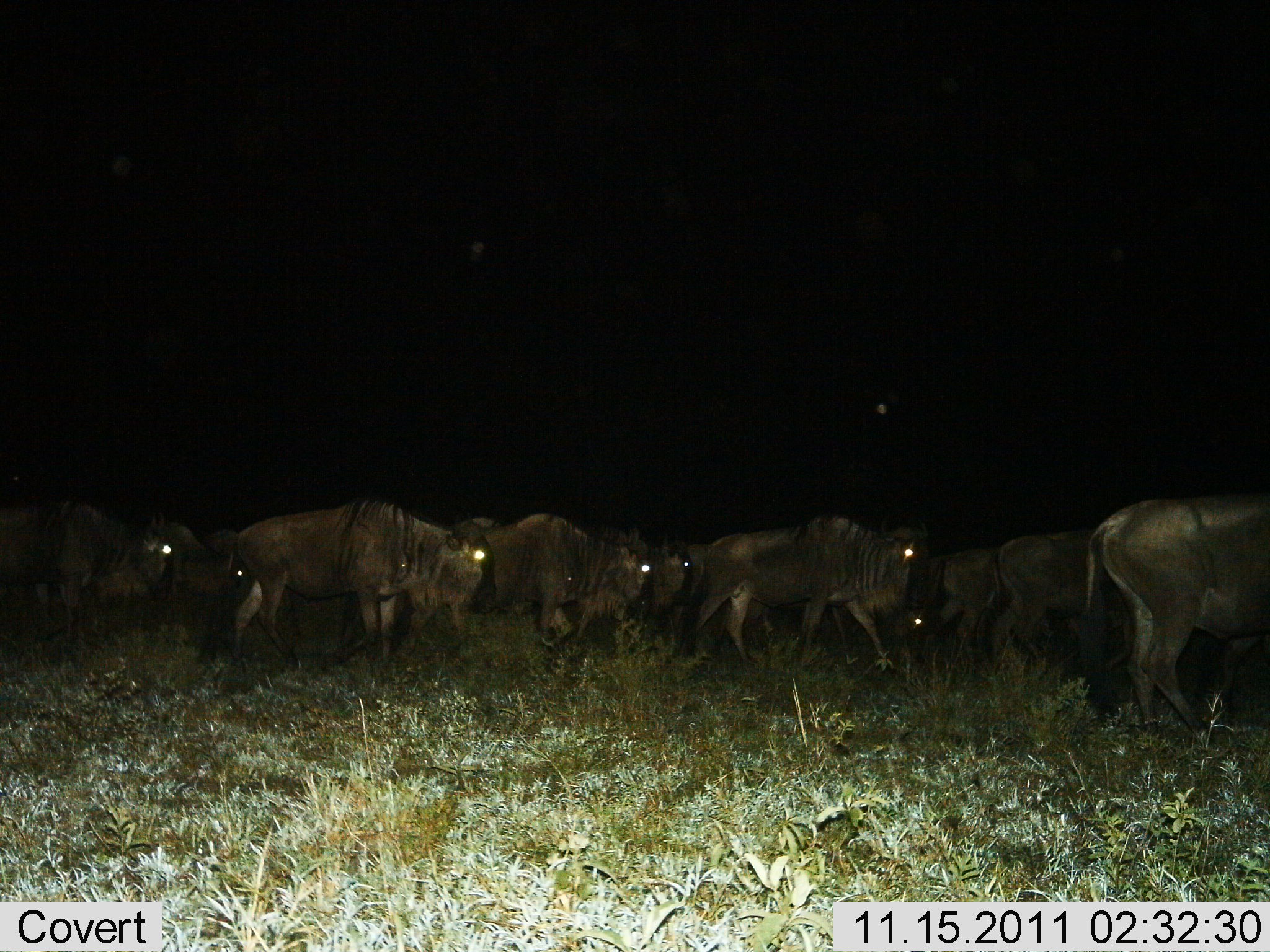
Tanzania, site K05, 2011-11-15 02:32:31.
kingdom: Animalia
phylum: Chordata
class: Mammalia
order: Artiodactyla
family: Bovidae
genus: Connochaetes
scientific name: Connochaetes taurinus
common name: blue wildebeest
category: wildebeest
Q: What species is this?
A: Wildebeest (blue wildebeest) (Connochaetes taurinus).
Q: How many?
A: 11-50.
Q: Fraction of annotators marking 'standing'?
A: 31%.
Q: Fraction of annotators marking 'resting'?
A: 0%.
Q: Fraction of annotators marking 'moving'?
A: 85%.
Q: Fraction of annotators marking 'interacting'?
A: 0%.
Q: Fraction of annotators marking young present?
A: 0%.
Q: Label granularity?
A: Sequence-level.